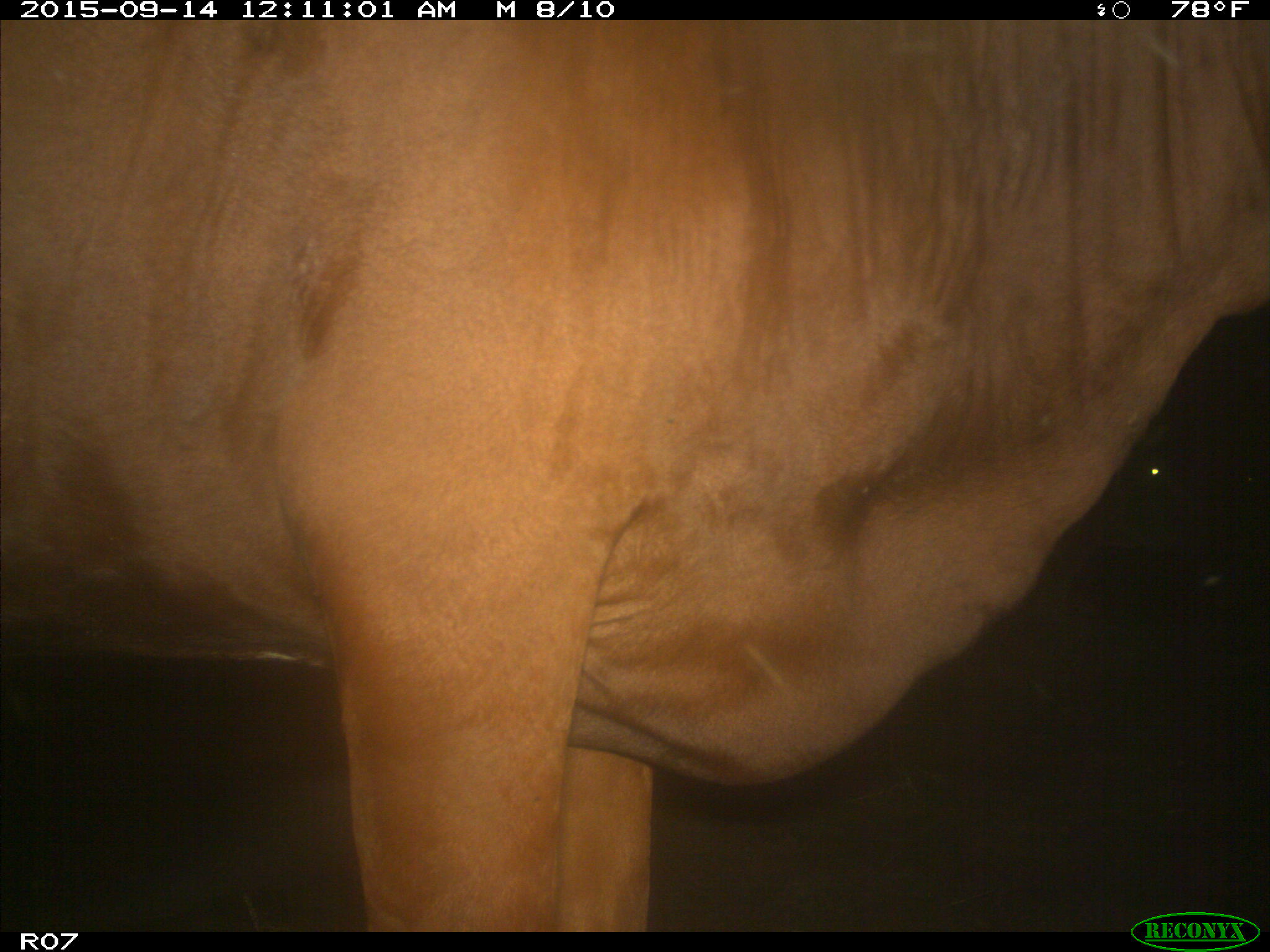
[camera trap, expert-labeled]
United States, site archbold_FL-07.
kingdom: Animalia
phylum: Chordata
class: Mammalia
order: Artiodactyla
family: Bovidae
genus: Bos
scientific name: Bos taurus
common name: domestic cow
Bos taurus (domestic cow).